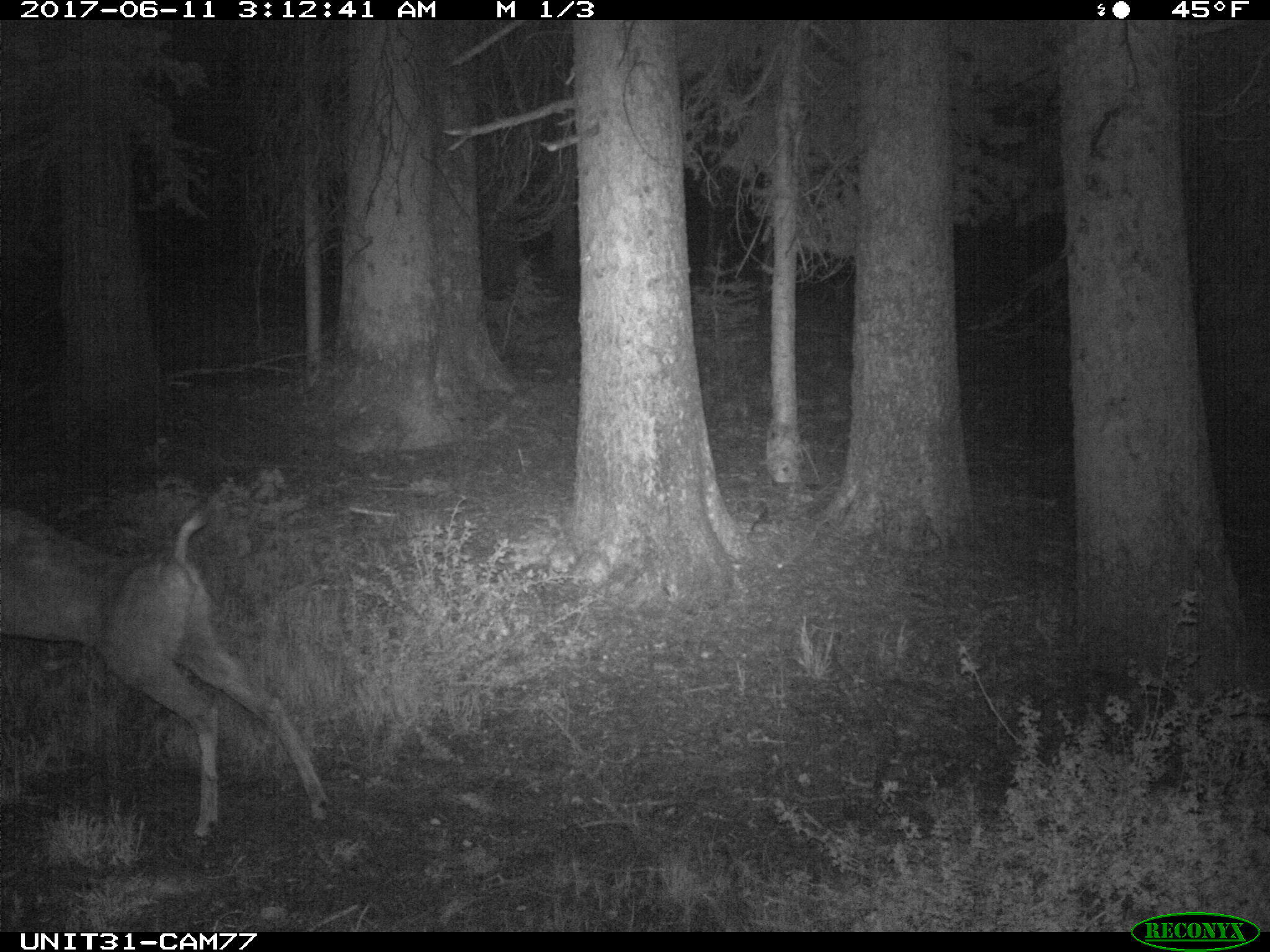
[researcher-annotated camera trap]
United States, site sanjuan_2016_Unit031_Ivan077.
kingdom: Animalia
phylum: Chordata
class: Mammalia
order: Artiodactyla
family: Cervidae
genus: Odocoileus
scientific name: Odocoileus hemionus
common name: mule deer